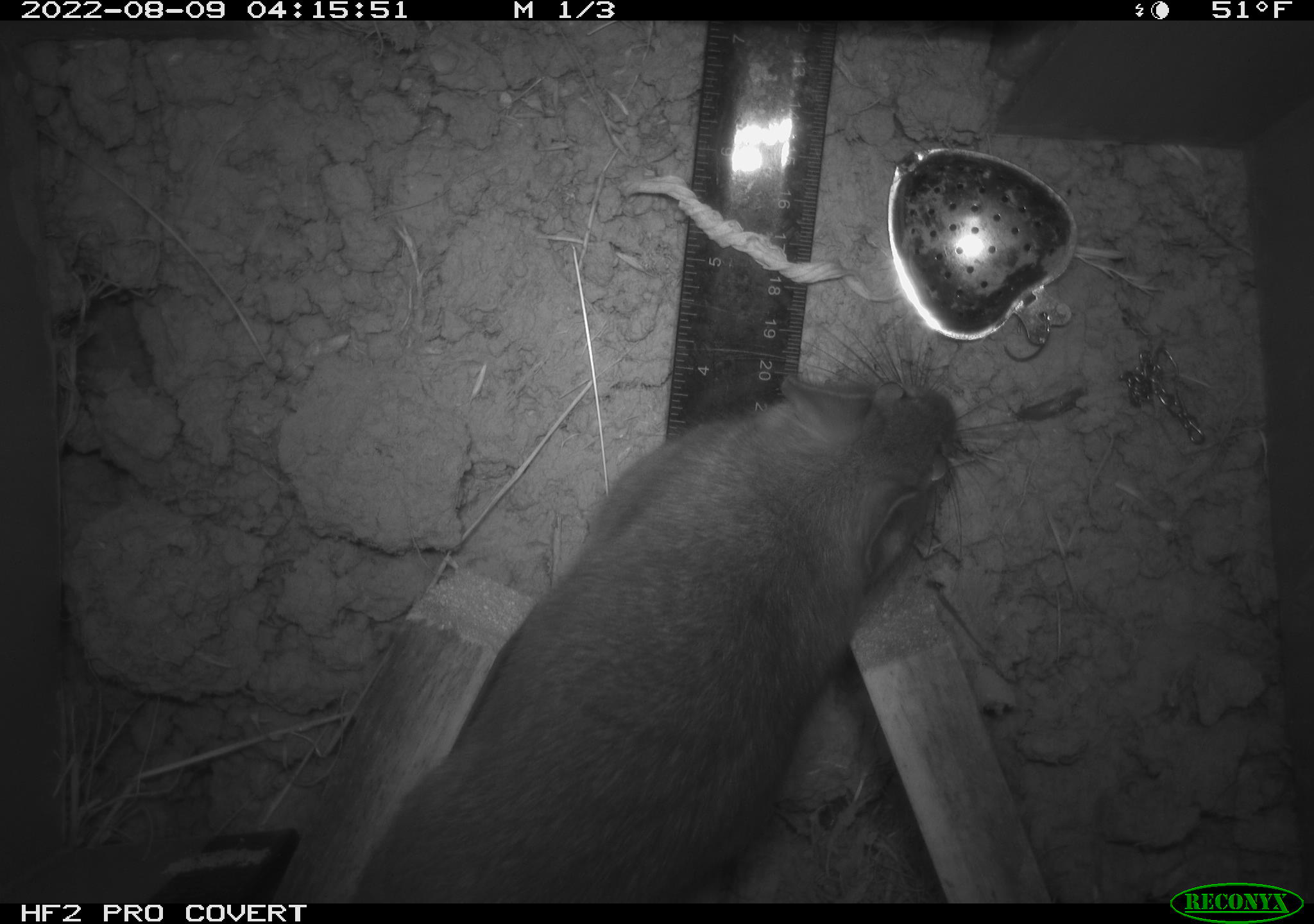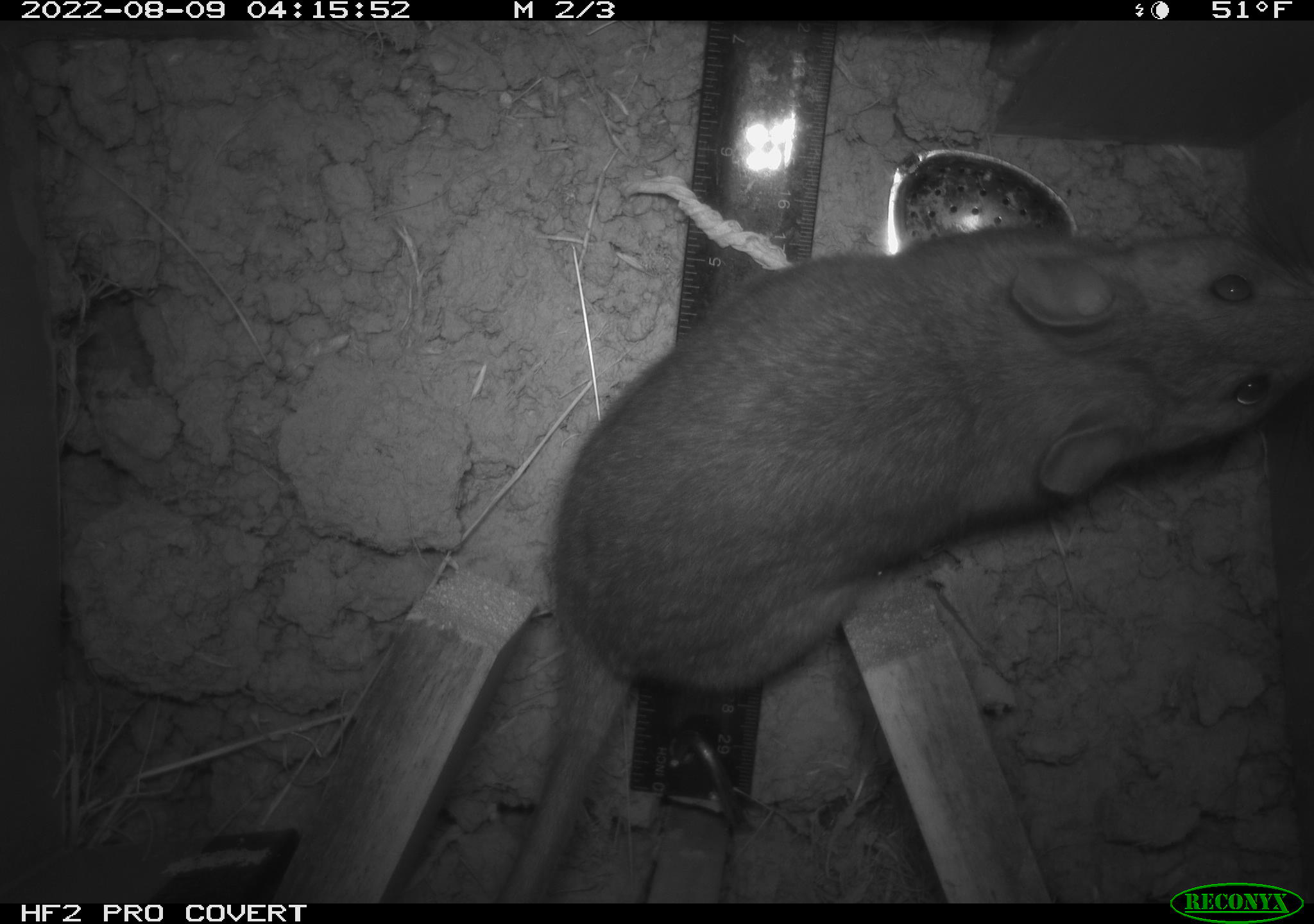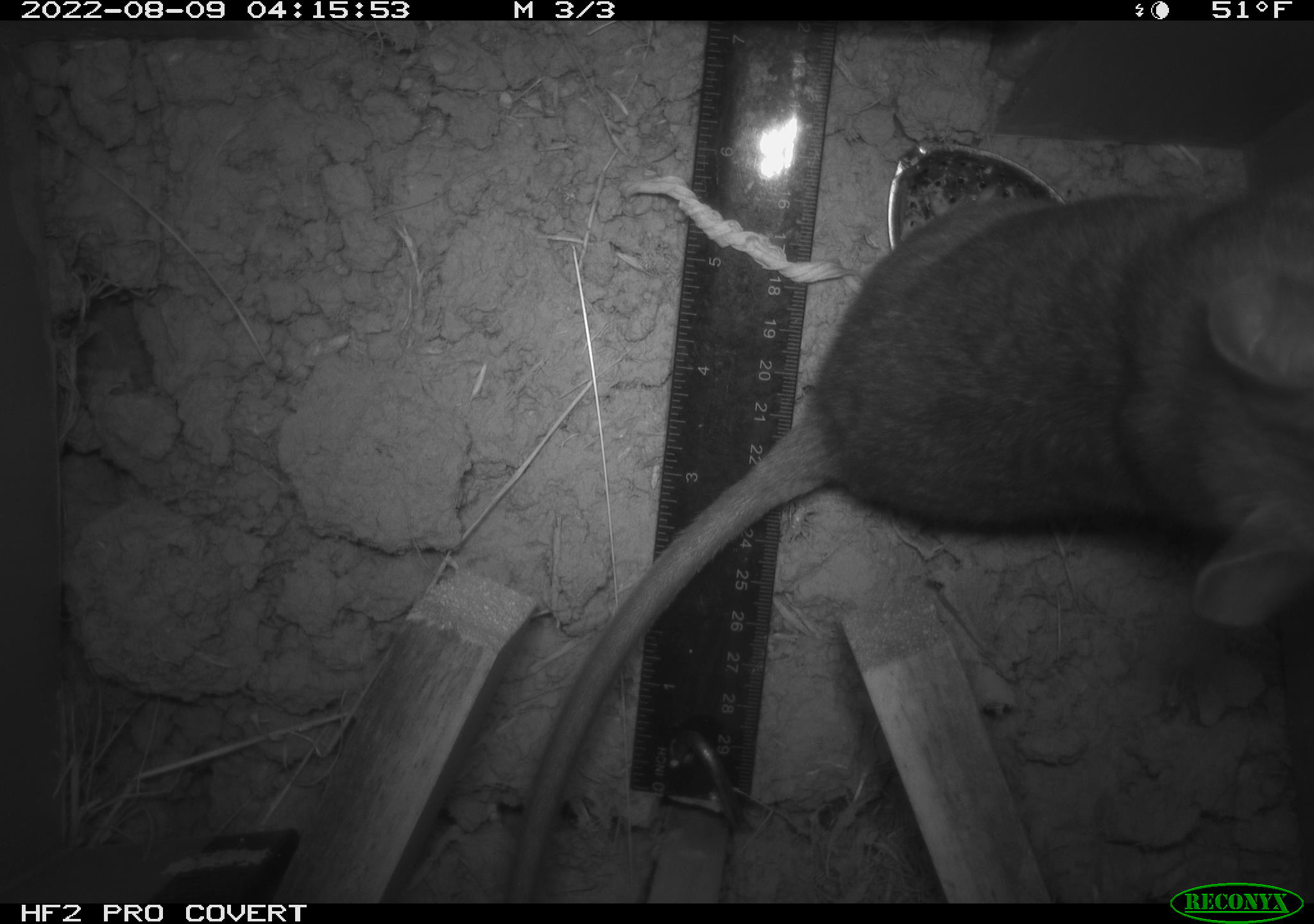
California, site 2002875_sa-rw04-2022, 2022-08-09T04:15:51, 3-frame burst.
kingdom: Animalia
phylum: Chordata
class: Mammalia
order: Rodentia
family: Cricetidae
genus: Neotoma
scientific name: Neotoma fuscipes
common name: dusky-footed woodrat